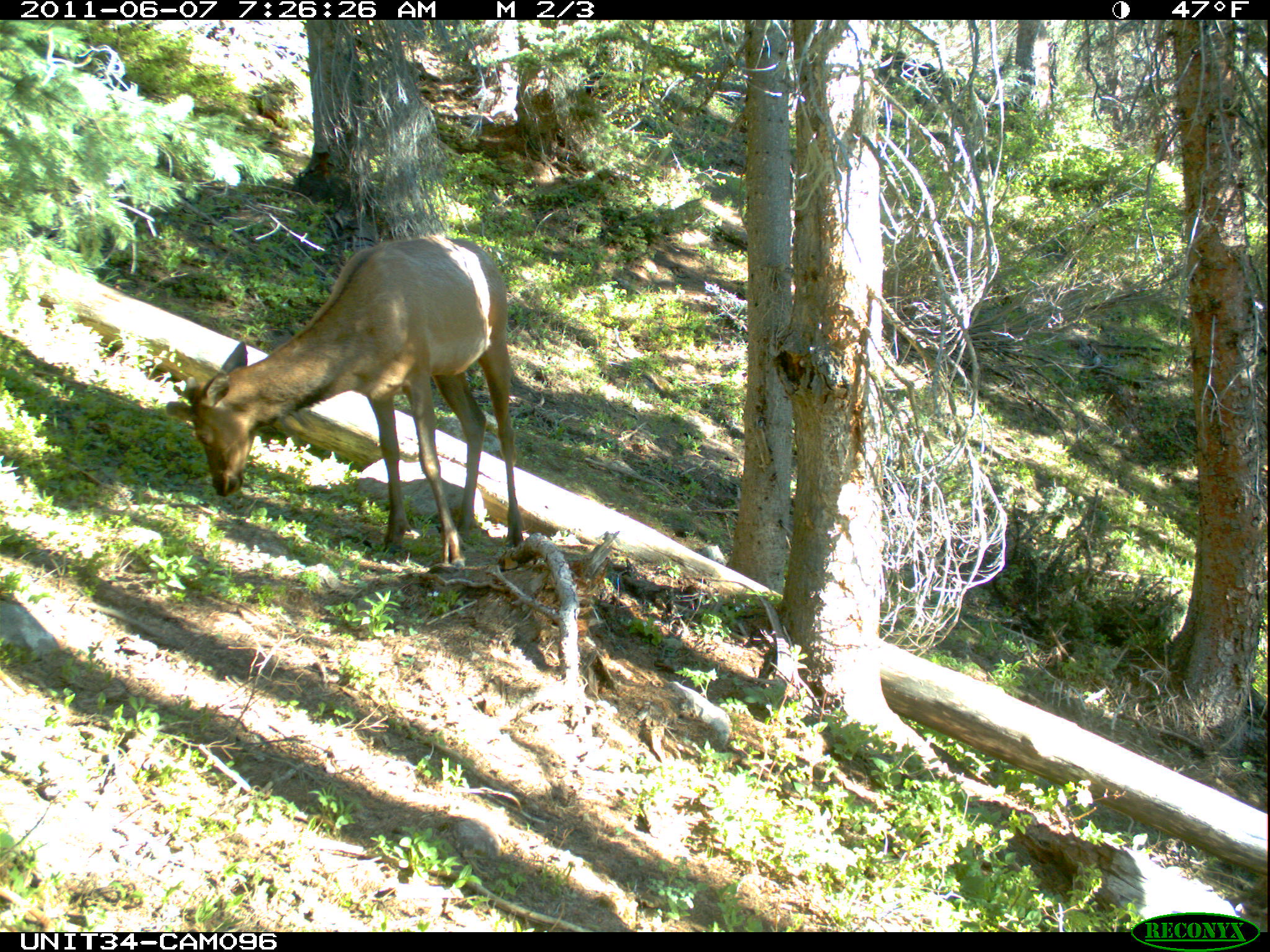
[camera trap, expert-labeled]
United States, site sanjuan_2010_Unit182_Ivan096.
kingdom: Animalia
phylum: Chordata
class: Mammalia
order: Artiodactyla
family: Cervidae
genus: Cervus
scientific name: Cervus elaphus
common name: red deer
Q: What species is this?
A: Cervus elaphus (red deer).